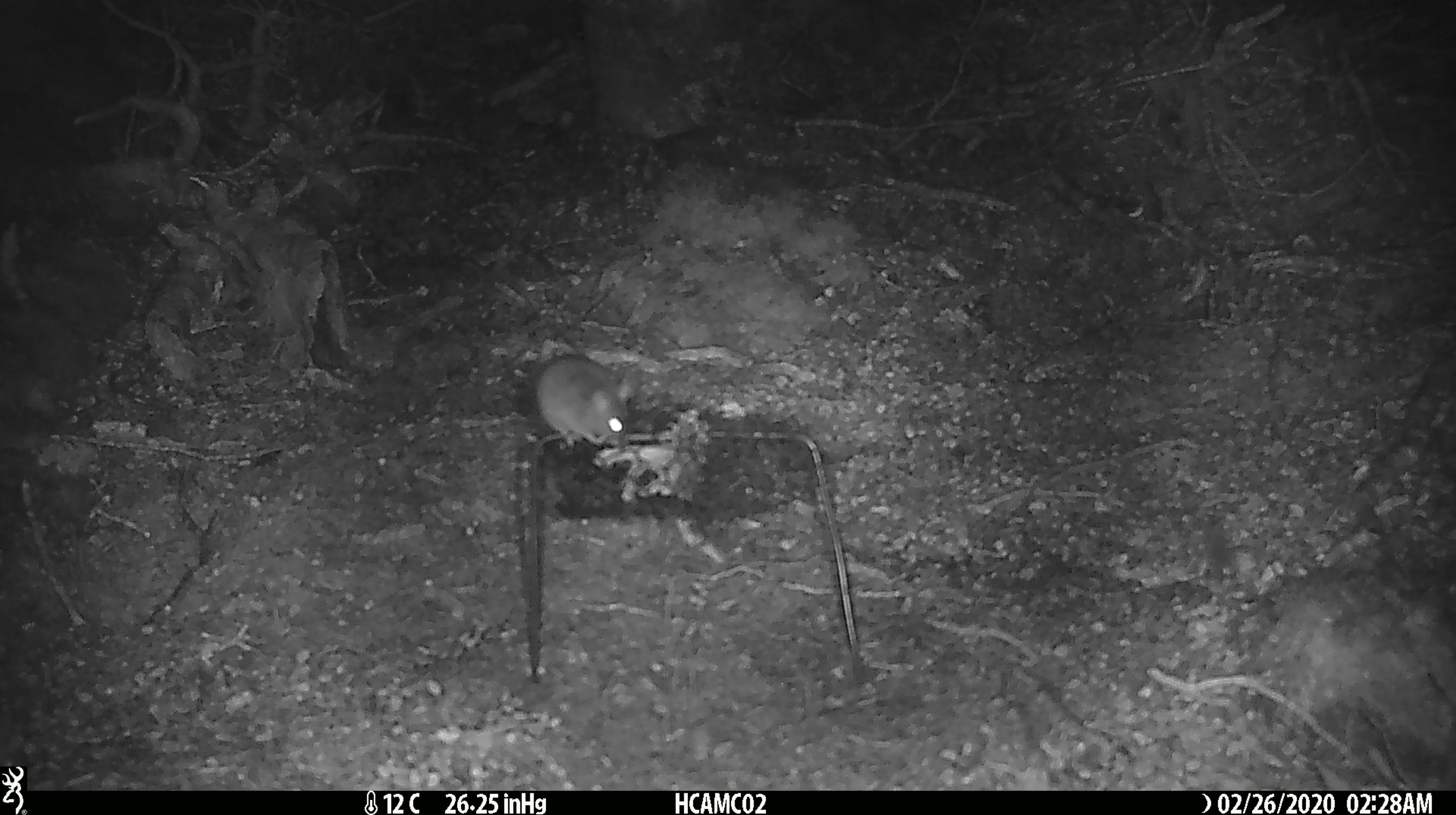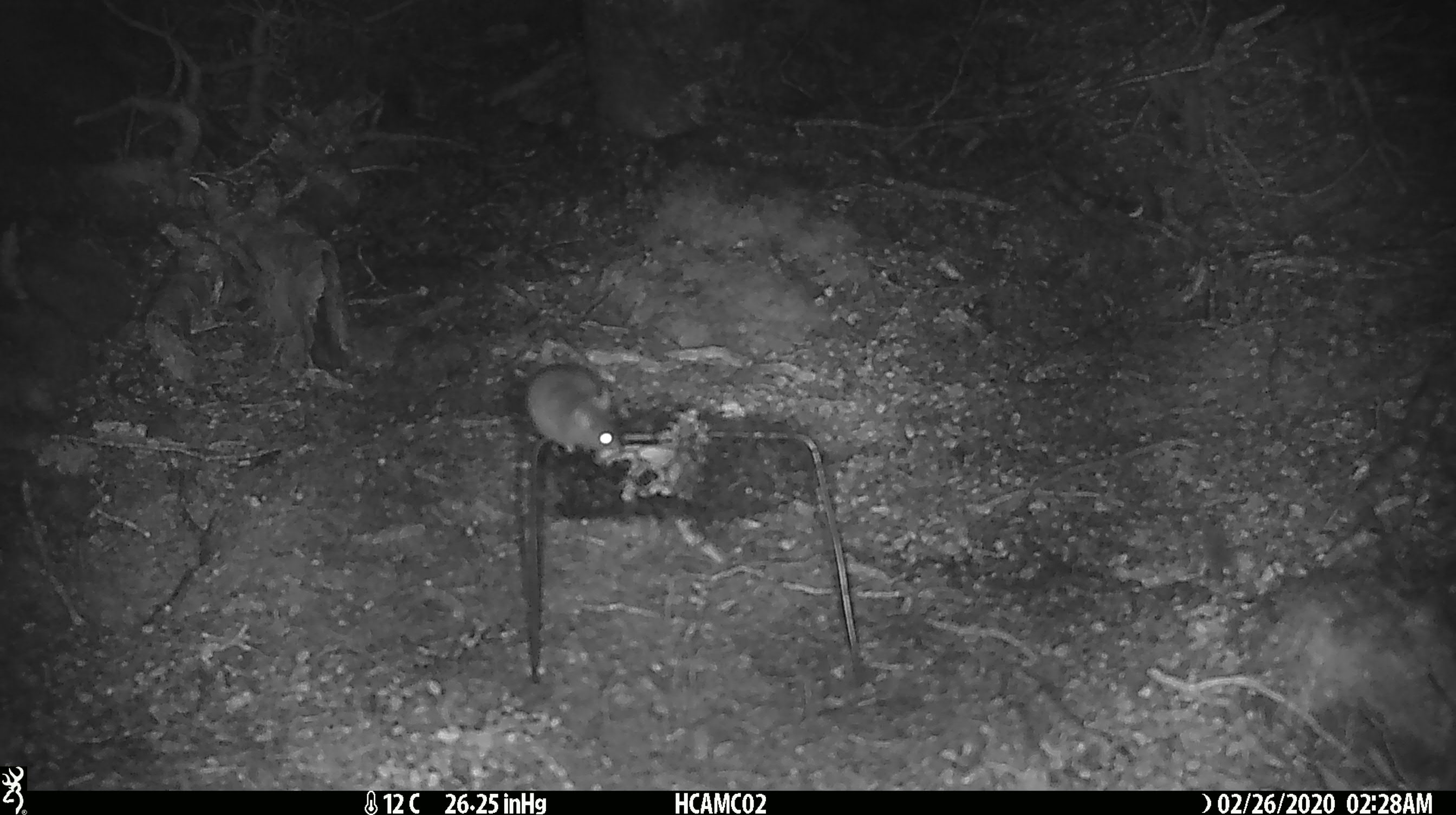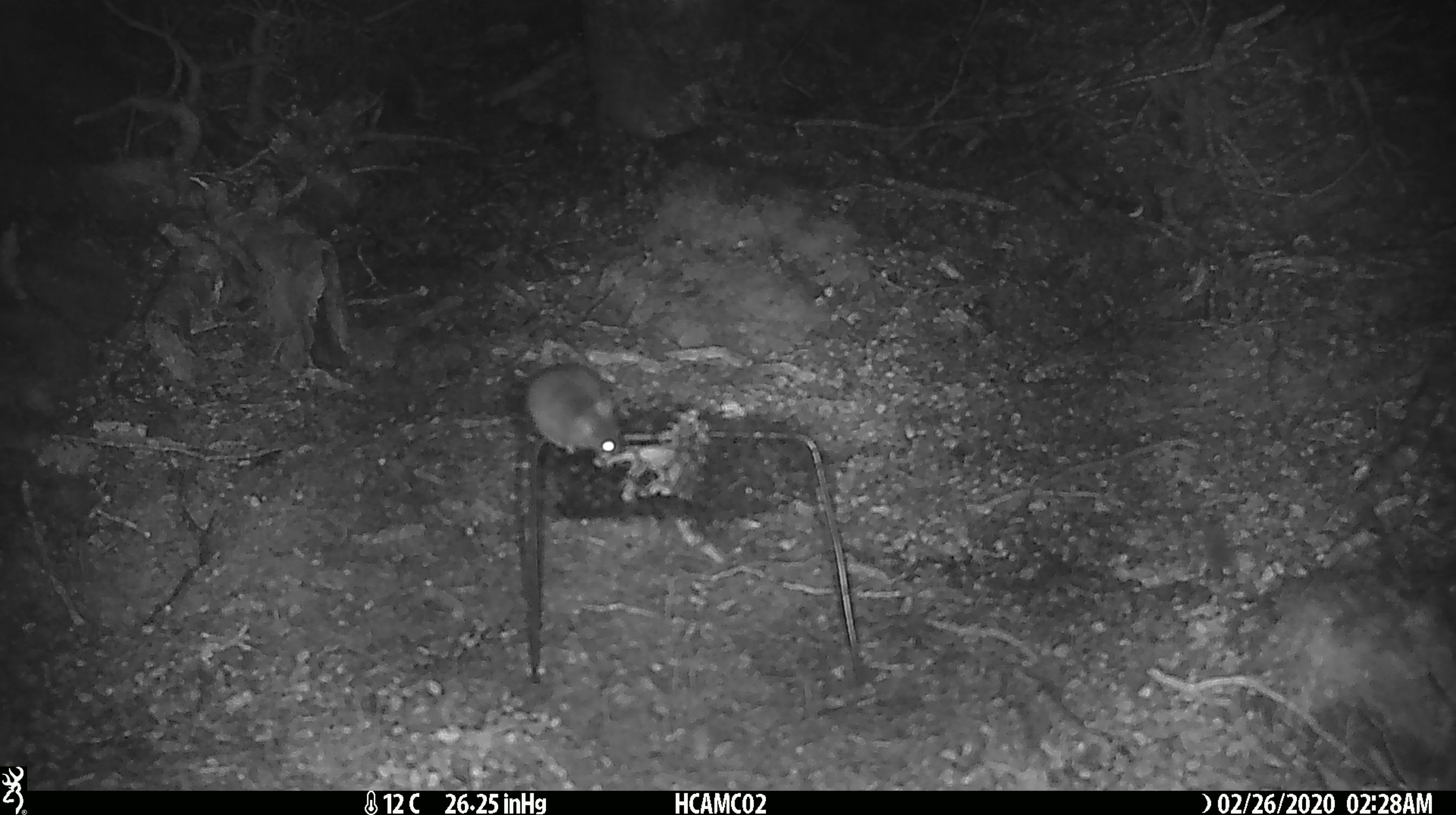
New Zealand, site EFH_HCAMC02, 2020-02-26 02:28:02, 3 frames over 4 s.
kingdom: Animalia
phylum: Chordata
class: Mammalia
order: Rodentia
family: Muridae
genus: Mus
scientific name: Mus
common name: mouse